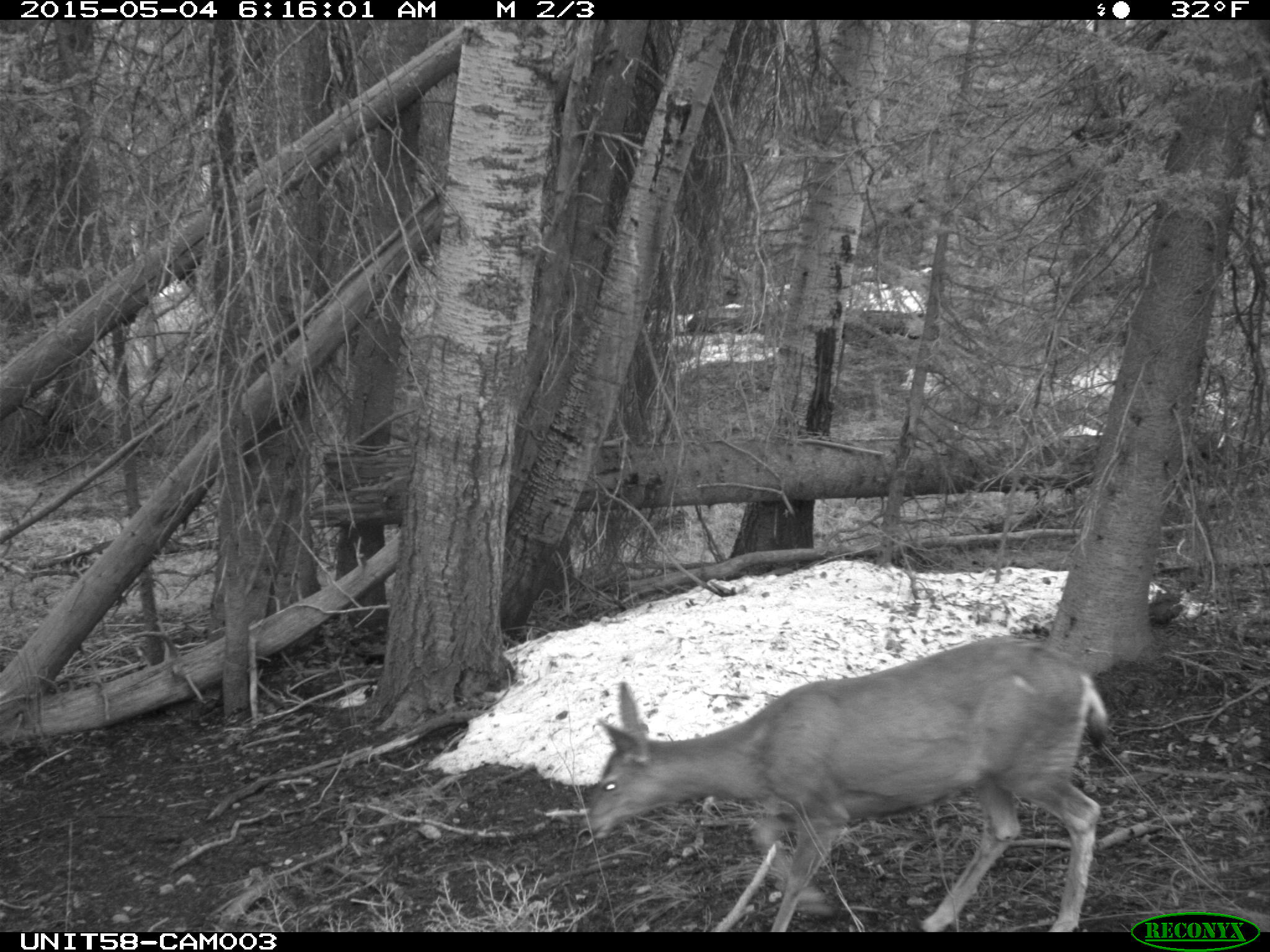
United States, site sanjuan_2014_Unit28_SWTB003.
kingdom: Animalia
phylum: Chordata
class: Mammalia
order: Artiodactyla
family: Cervidae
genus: Odocoileus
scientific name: Odocoileus hemionus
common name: mule deer